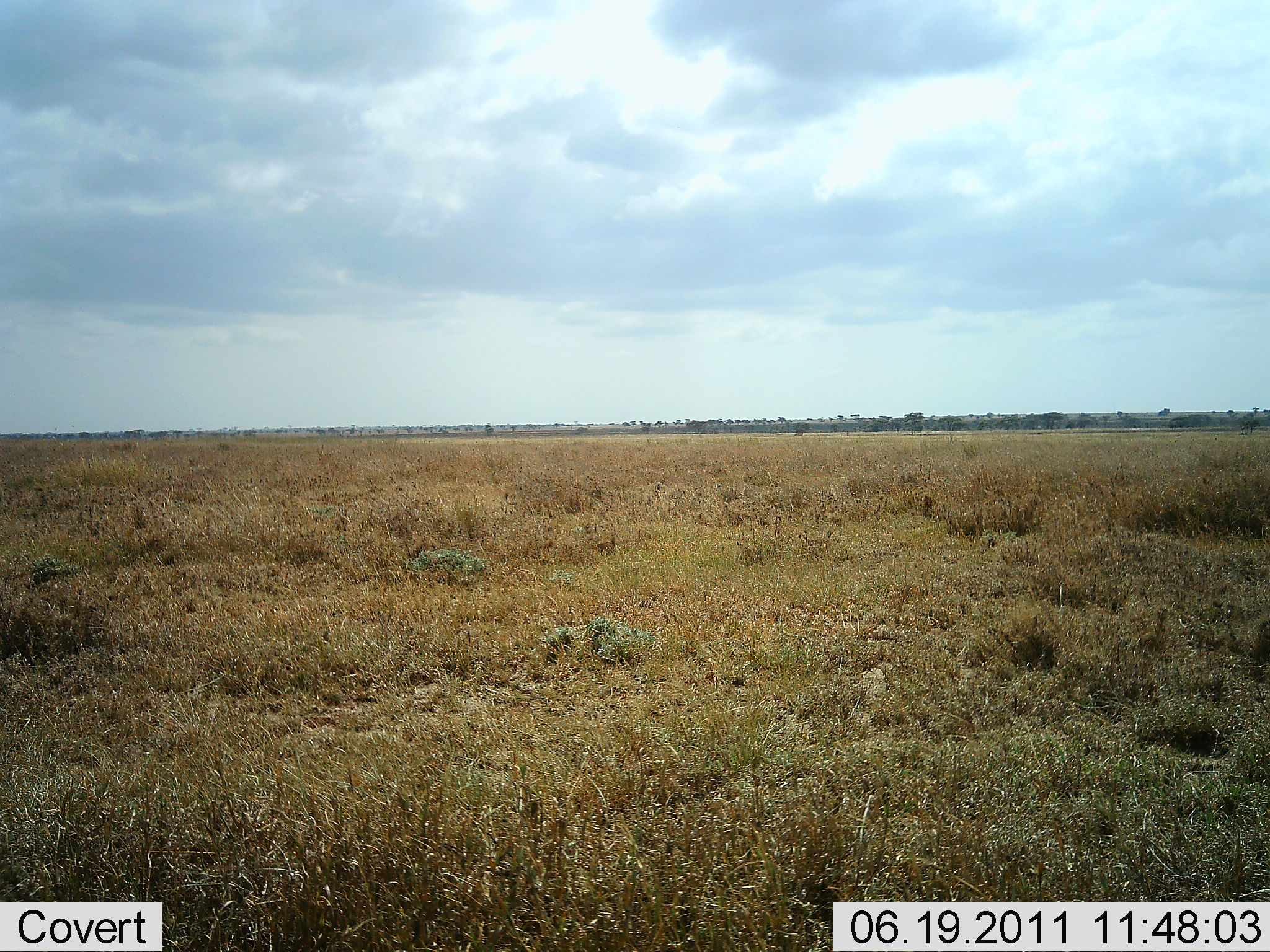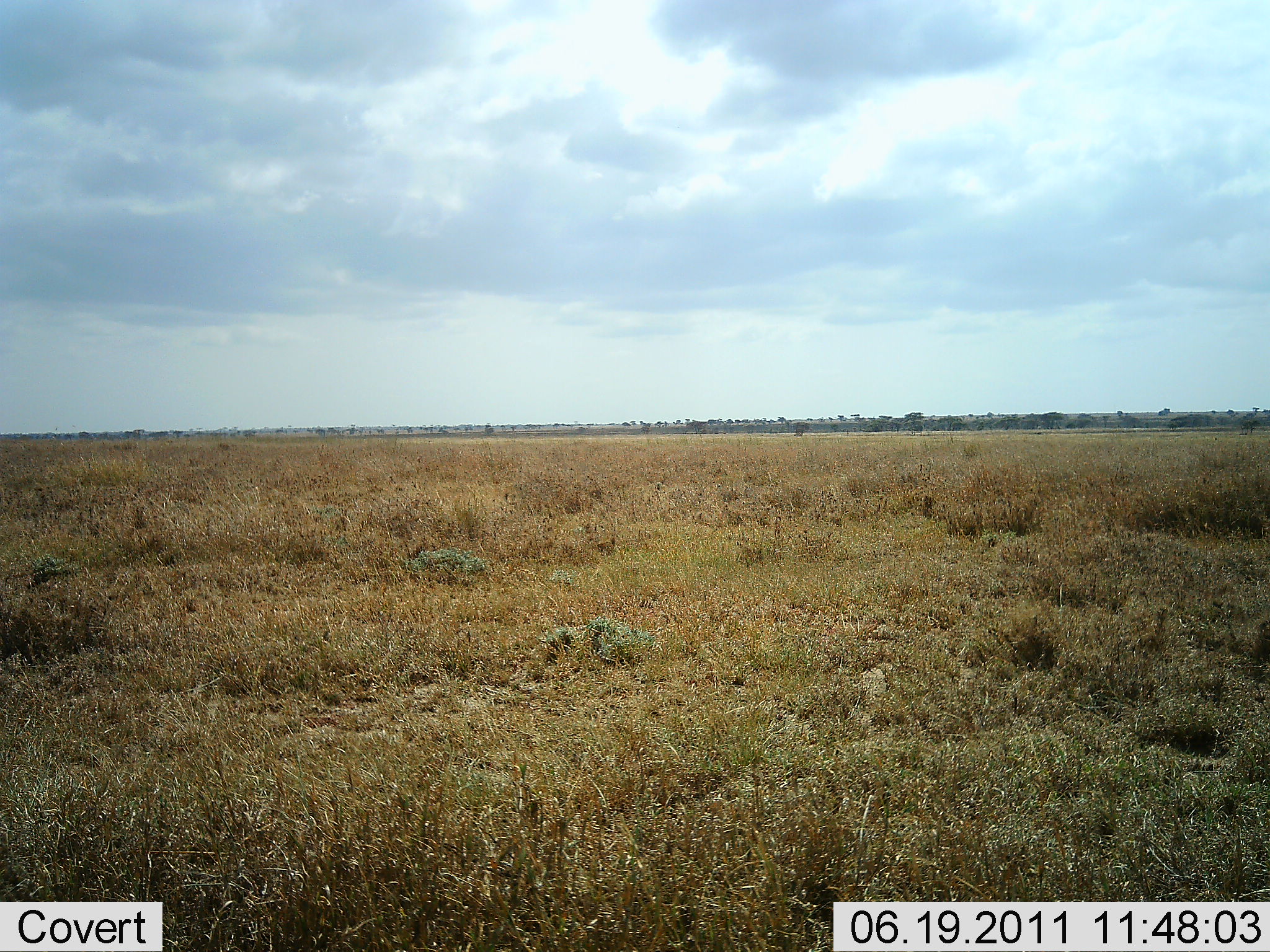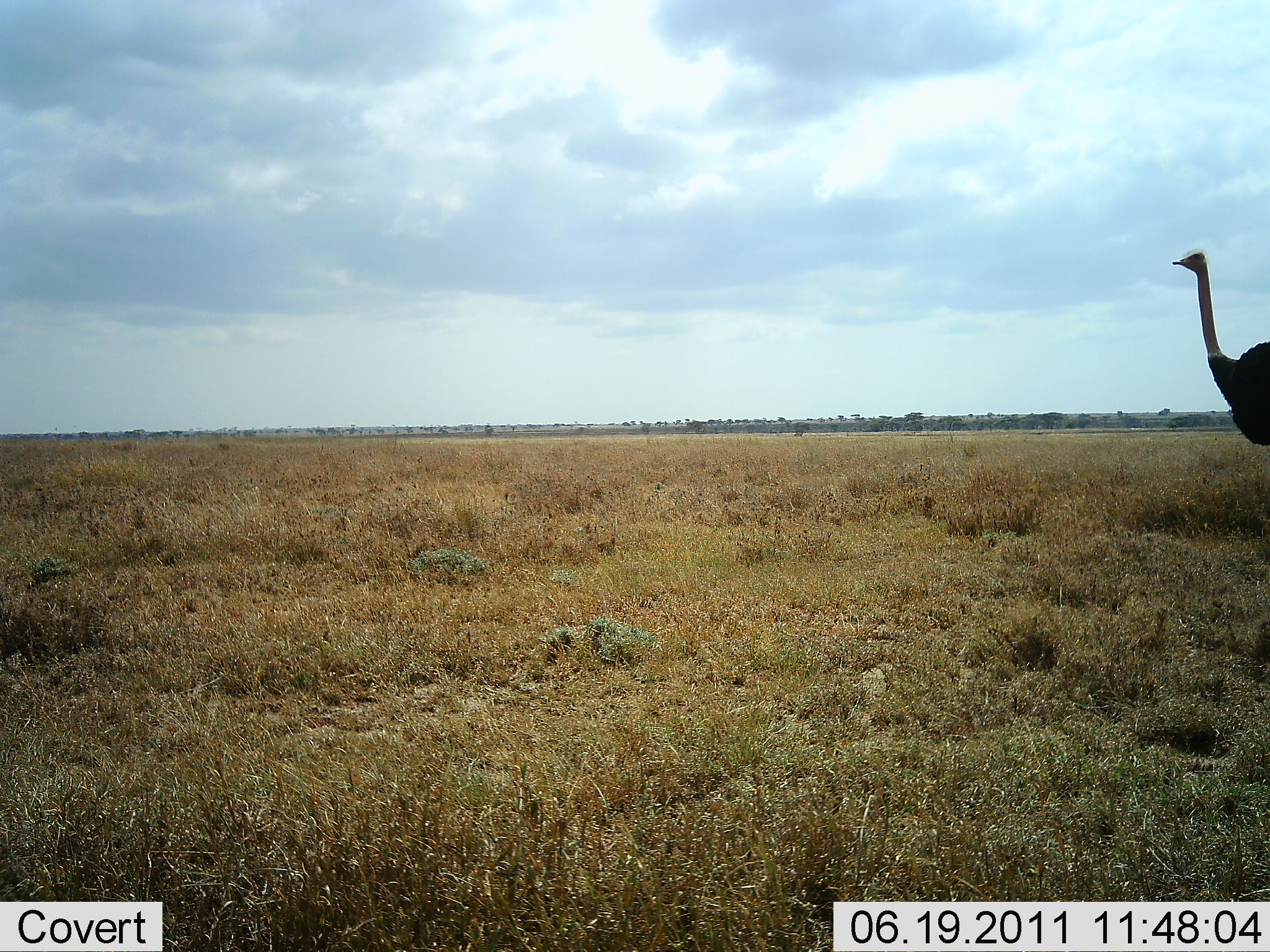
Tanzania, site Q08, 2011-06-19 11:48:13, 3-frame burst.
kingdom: Animalia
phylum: Chordata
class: Aves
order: Struthioniformes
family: Struthionidae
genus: Struthio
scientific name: Struthio camelus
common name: ostrich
Ostrich (Struthio camelus), count 1. Behavior (volunteer vote fractions): standing 8%, resting 0%, moving 92%, interacting 0%. Young present (vote fraction): 0%. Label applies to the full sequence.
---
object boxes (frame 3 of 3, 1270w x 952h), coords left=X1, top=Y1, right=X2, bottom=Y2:
animal: left=1173, top=248, right=1269, bottom=444